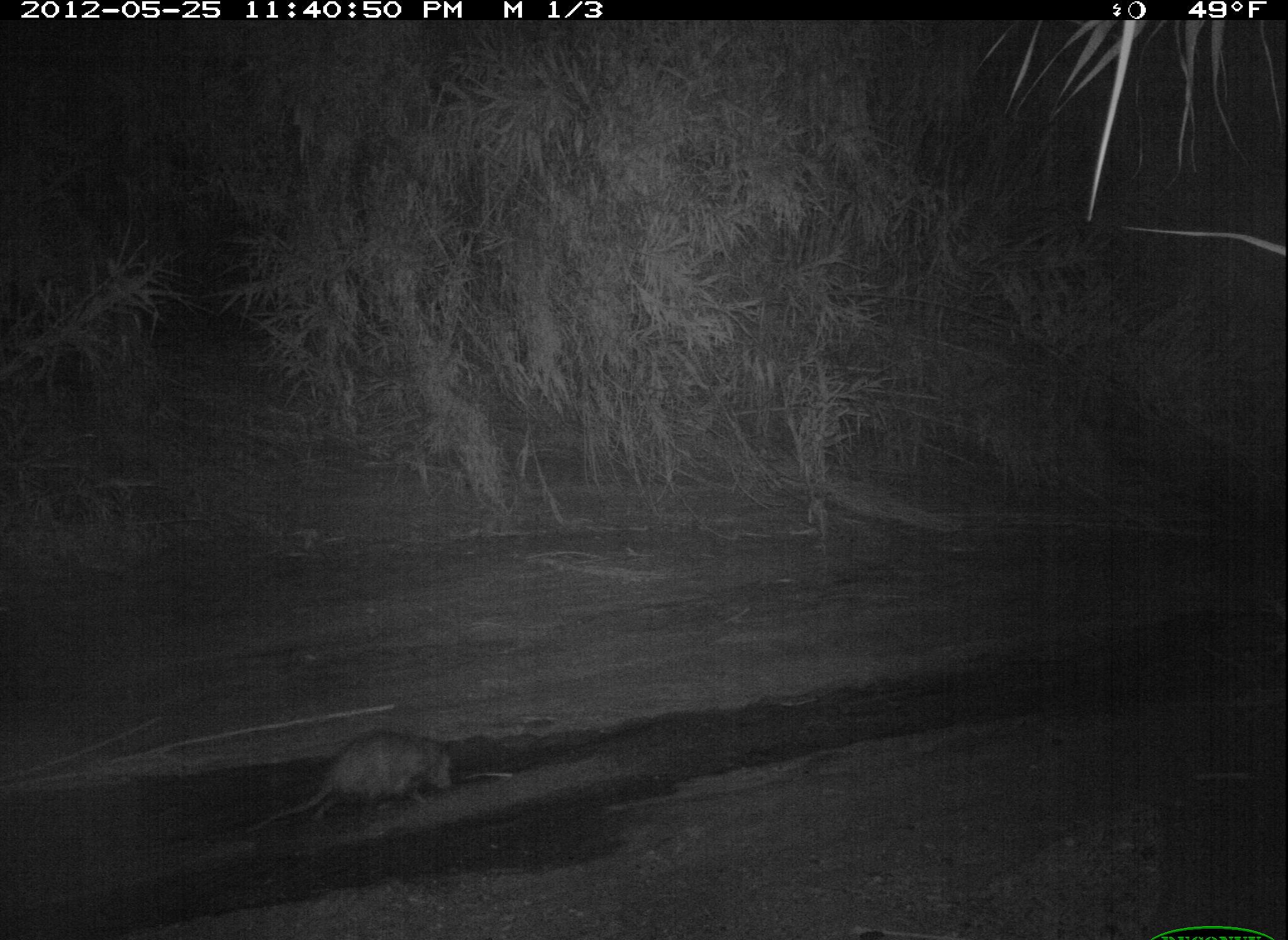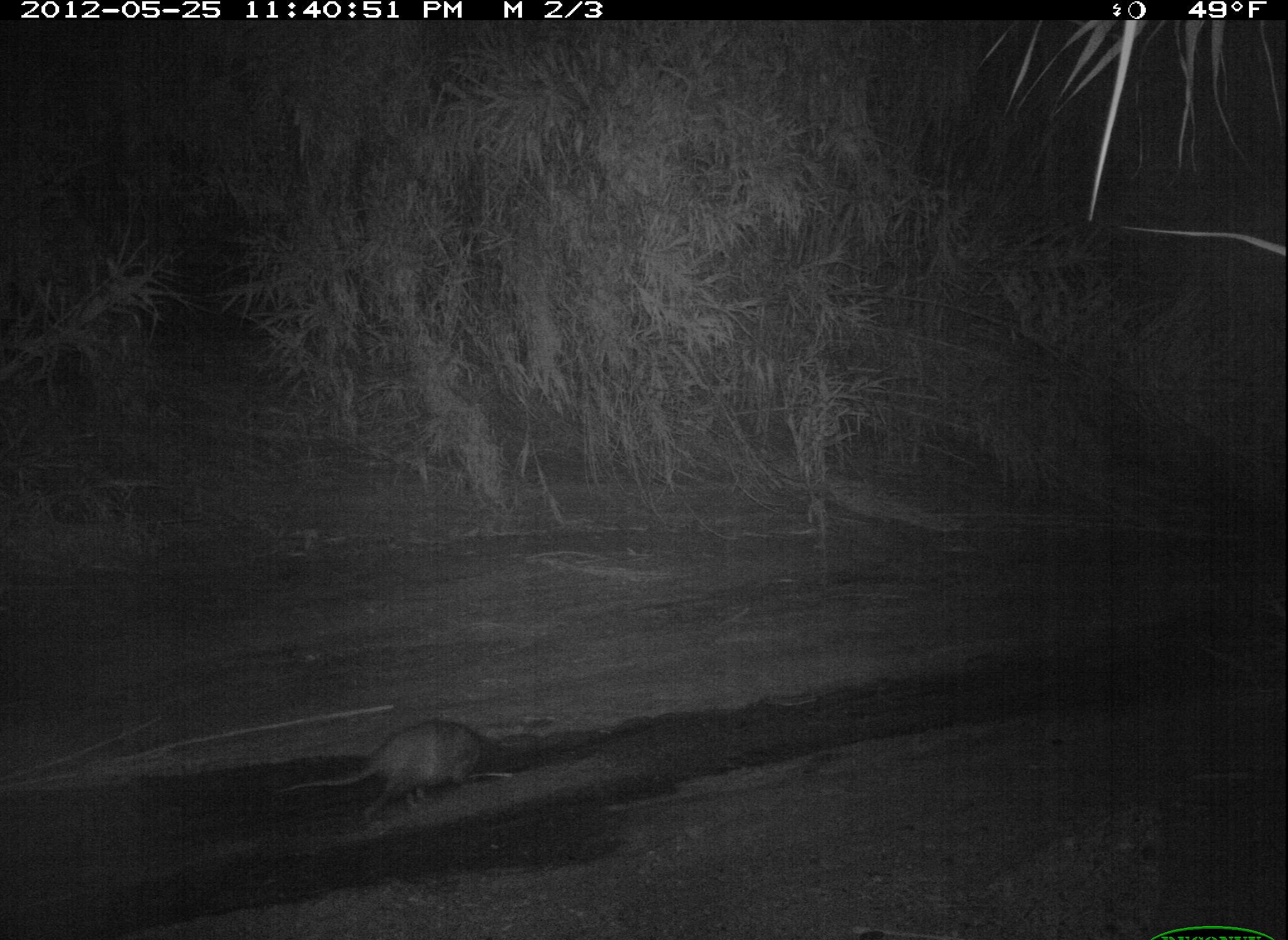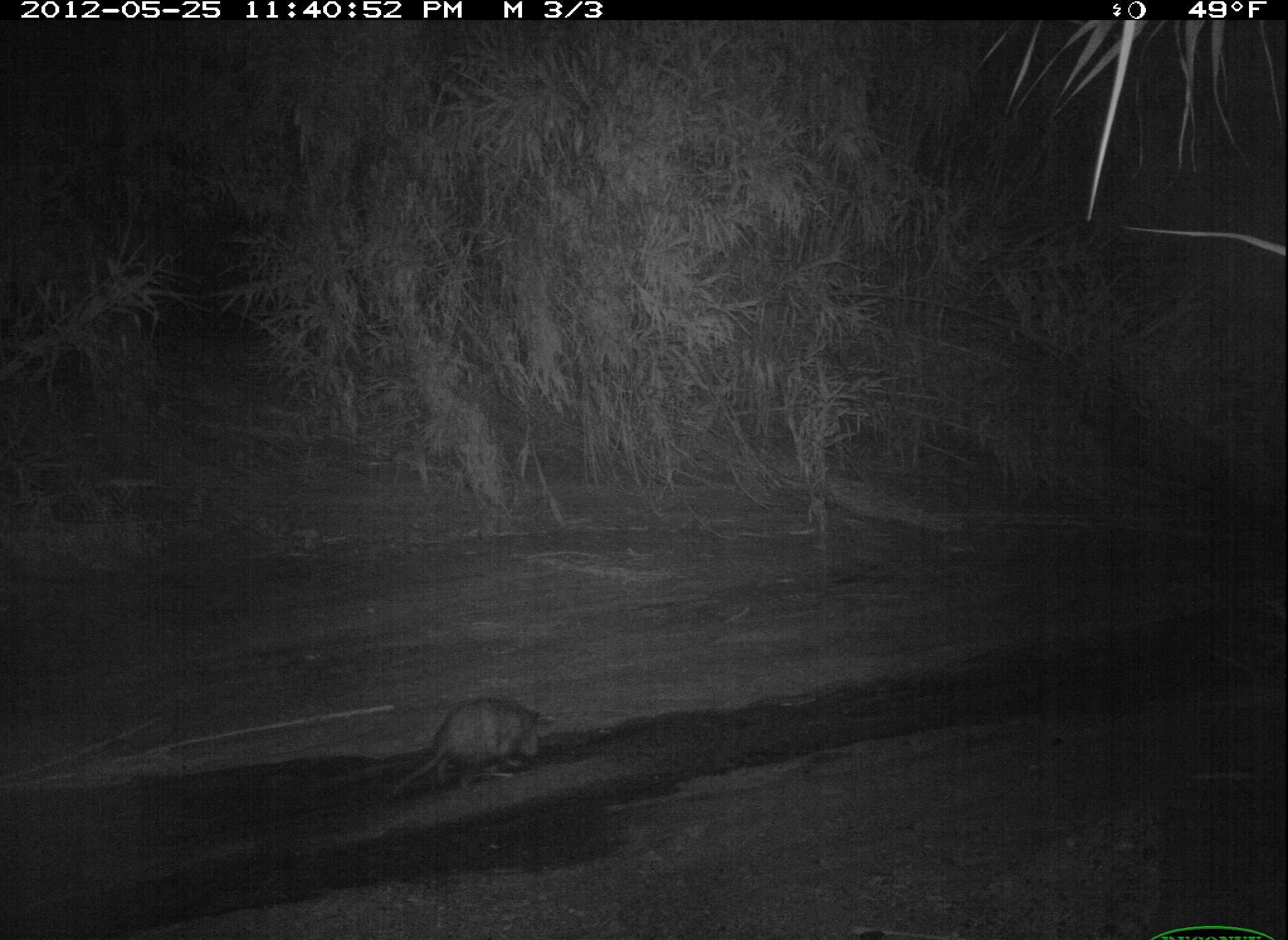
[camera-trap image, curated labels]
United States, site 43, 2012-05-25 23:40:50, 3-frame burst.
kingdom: Animalia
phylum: Chordata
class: Mammalia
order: Didelphimorphia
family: Didelphidae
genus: Didelphis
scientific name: Didelphis virginiana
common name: virginia opossum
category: opossum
Opossum (virginia opossum) (Didelphis virginiana).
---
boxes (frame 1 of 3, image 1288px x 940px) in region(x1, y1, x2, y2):
opossum: region(209, 717, 489, 852)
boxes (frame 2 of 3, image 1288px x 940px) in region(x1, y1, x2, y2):
opossum: region(285, 697, 496, 831)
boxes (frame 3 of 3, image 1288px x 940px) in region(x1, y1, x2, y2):
opossum: region(383, 693, 549, 809)